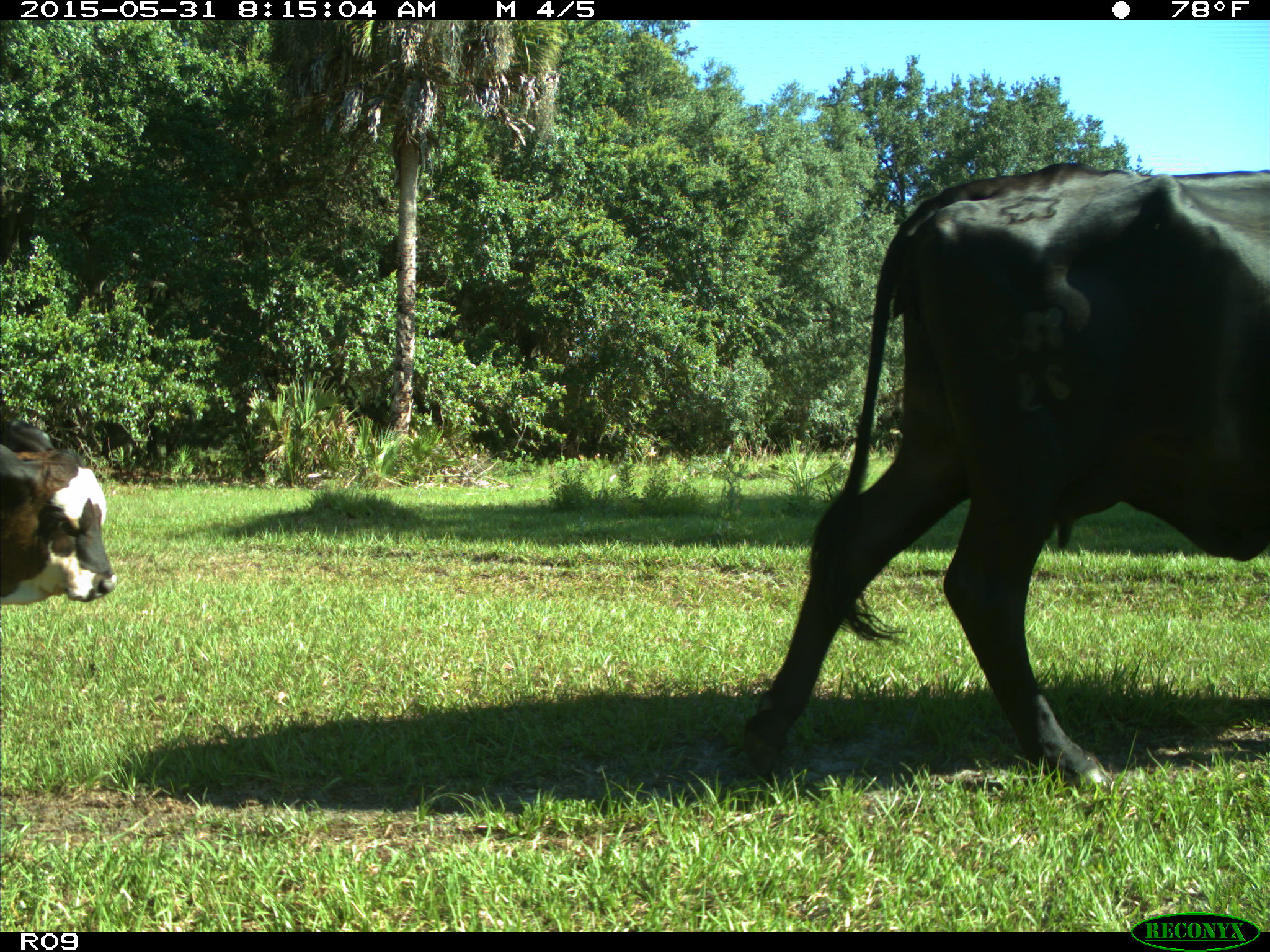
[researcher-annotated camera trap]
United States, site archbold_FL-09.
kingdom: Animalia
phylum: Chordata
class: Mammalia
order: Artiodactyla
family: Bovidae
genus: Bos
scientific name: Bos taurus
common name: domestic cow